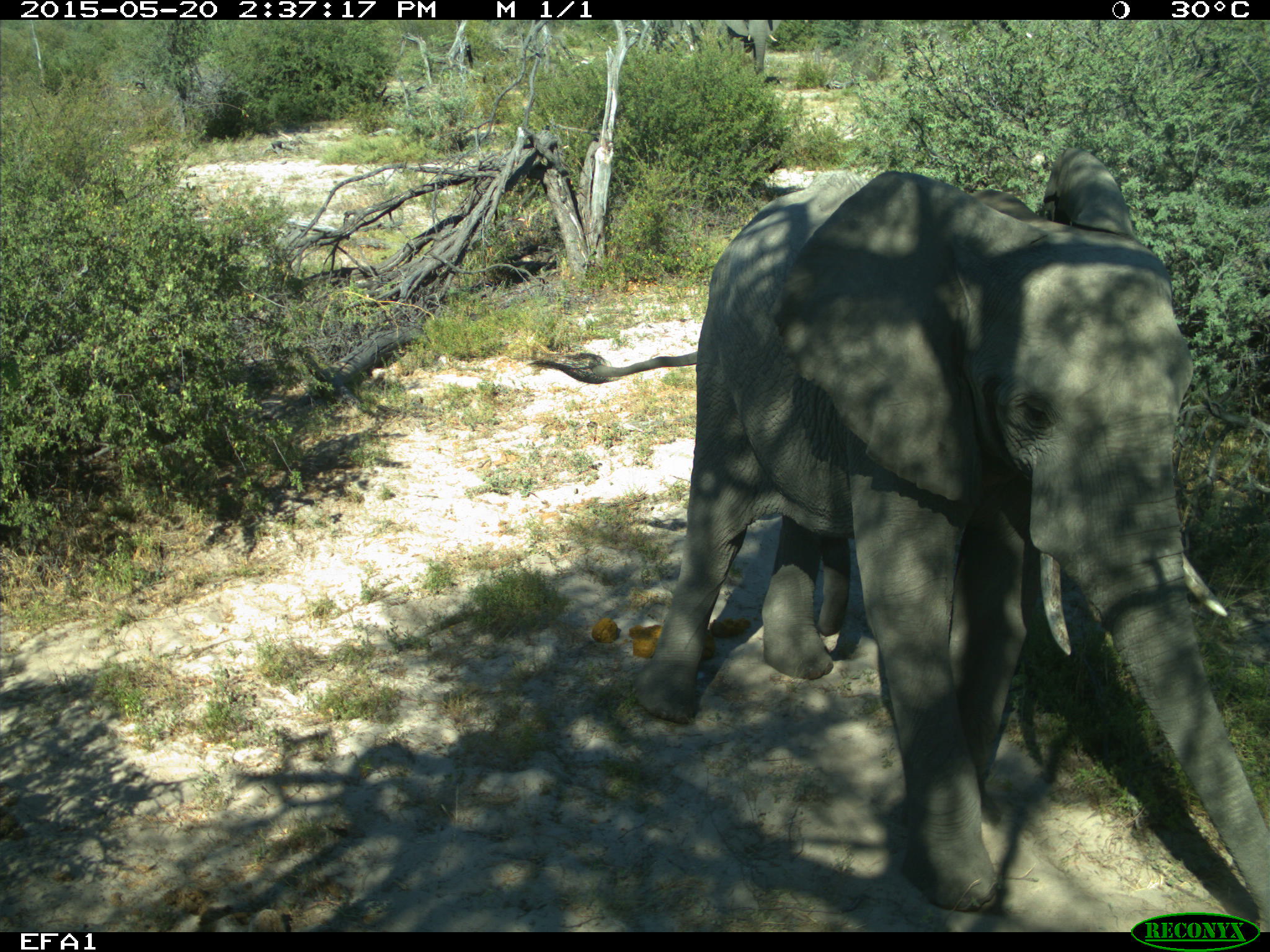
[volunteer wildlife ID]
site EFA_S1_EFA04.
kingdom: Animalia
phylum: Chordata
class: Mammalia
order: Proboscidea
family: Elephantidae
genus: Loxodonta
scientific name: Loxodonta africana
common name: african bush elephant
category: elephant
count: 1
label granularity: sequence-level